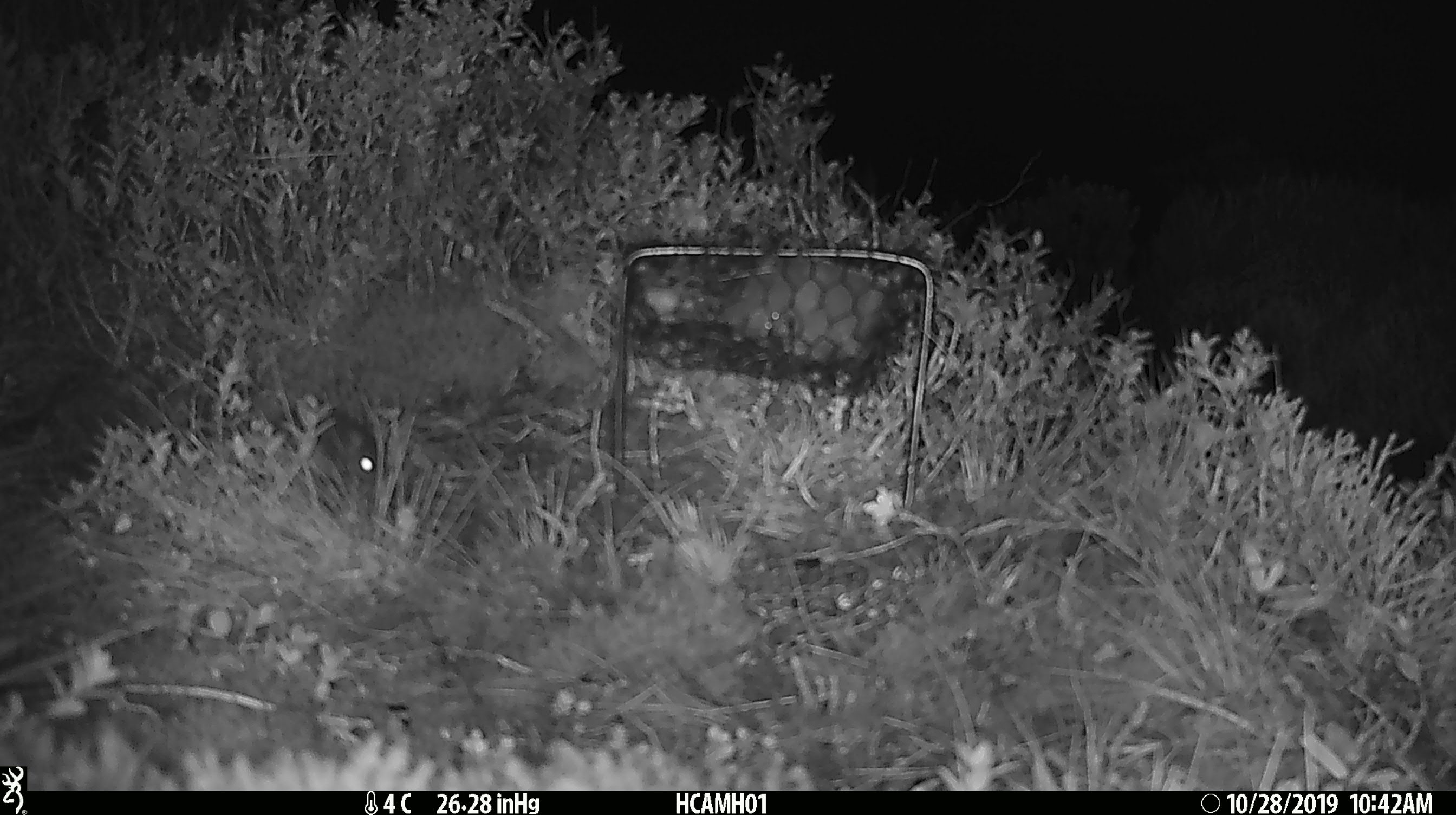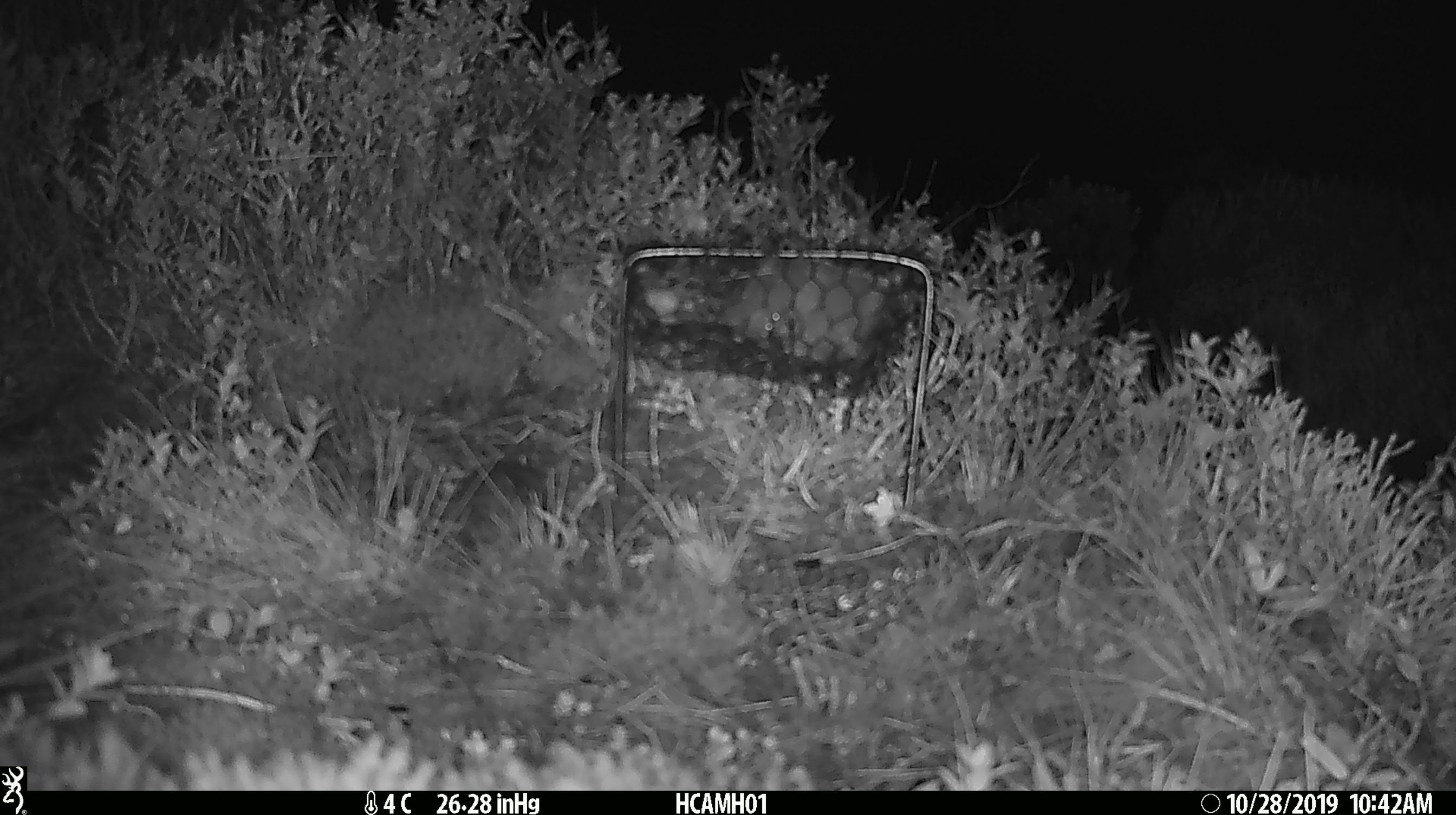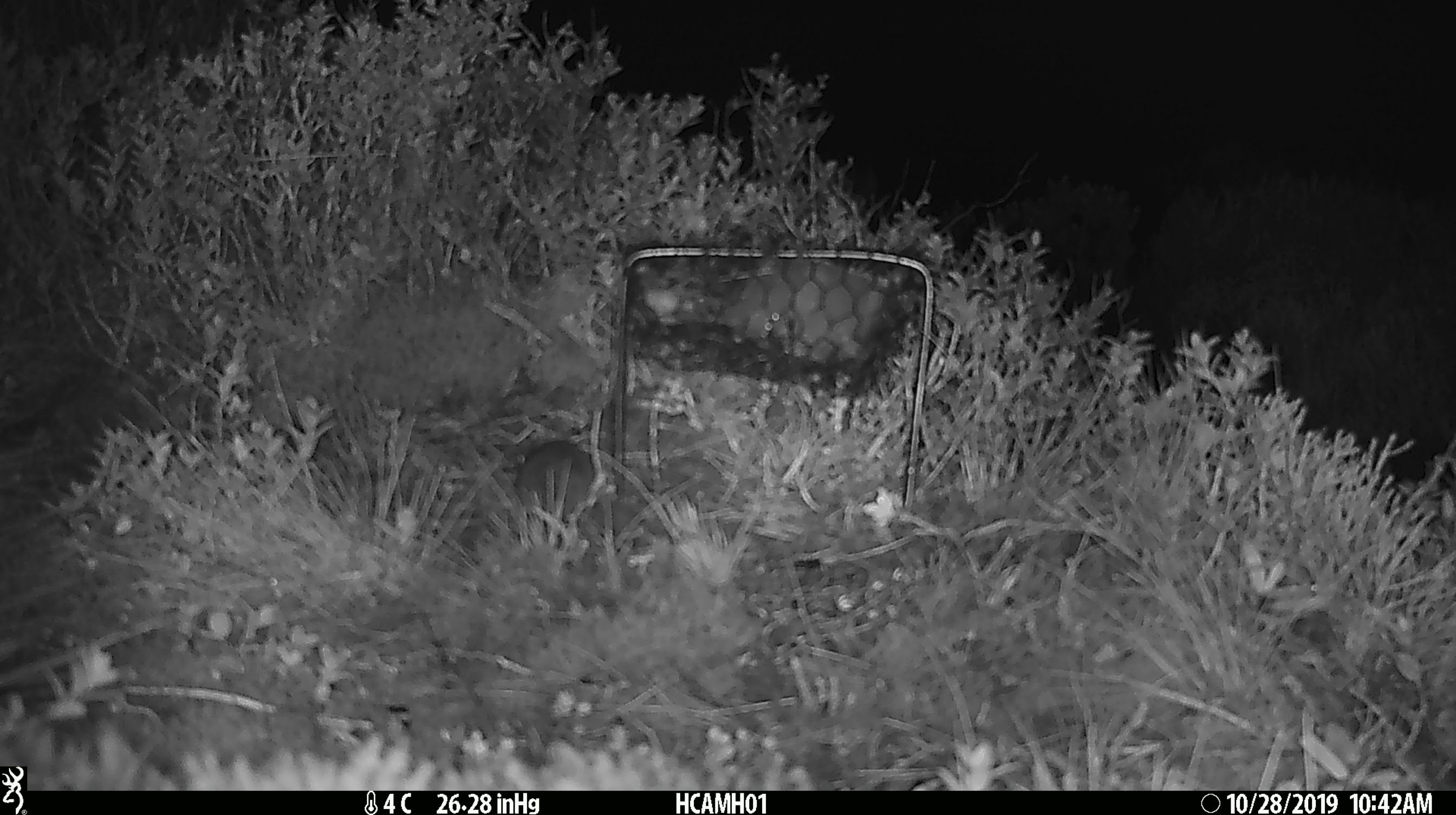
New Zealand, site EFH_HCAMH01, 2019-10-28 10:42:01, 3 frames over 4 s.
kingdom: Animalia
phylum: Chordata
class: Mammalia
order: Rodentia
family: Muridae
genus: Mus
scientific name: Mus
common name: mouse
Mouse (Mus).